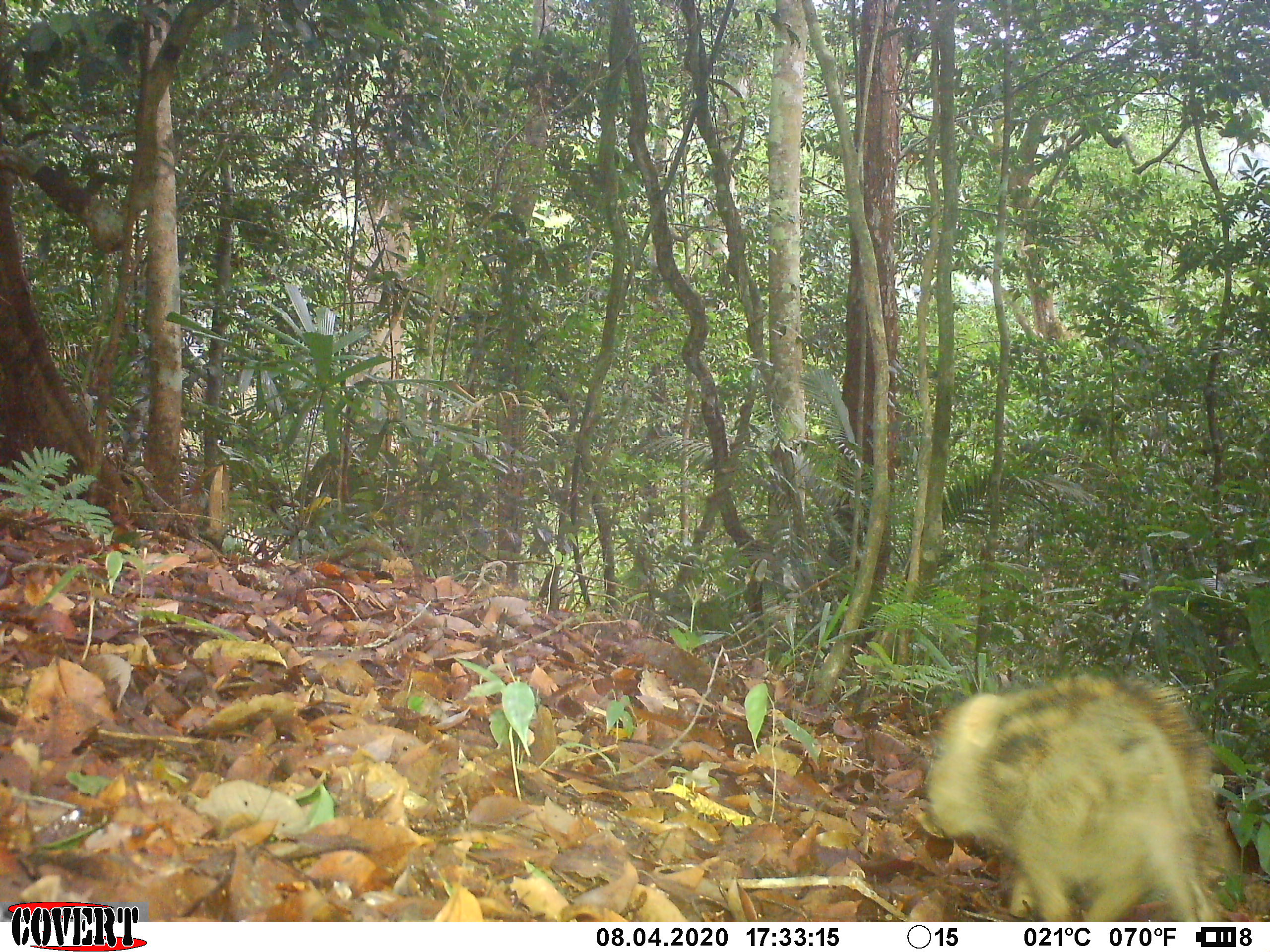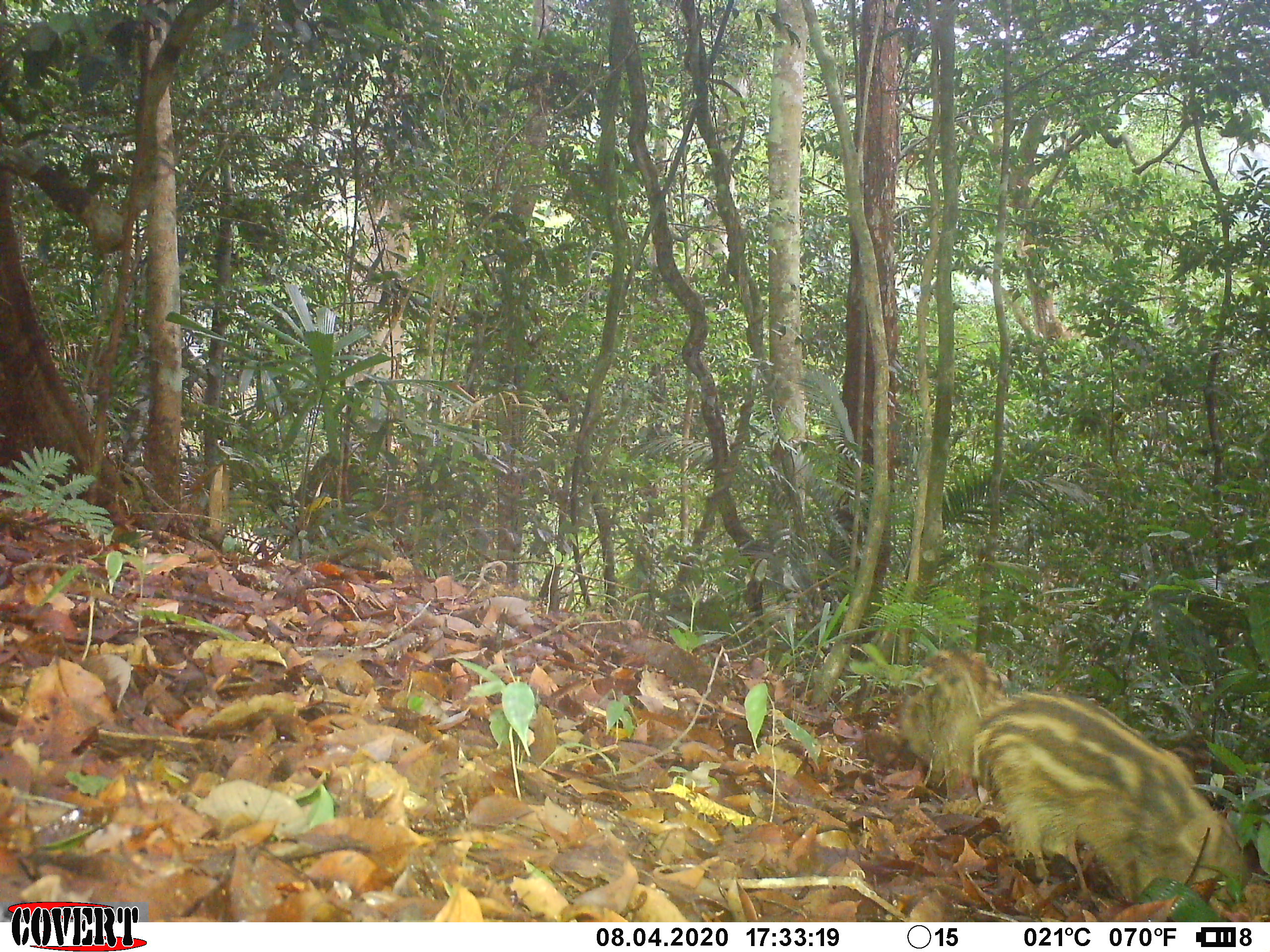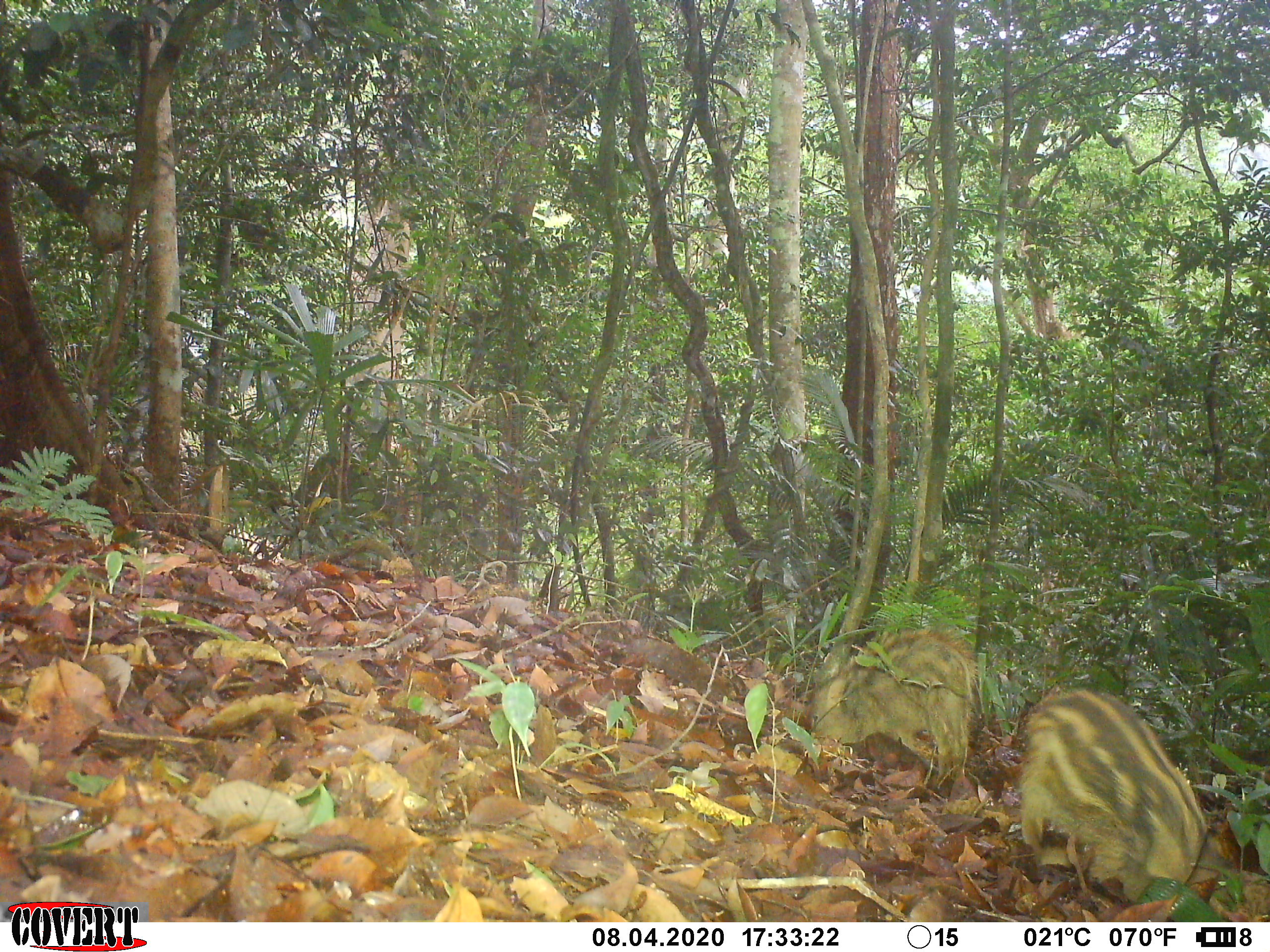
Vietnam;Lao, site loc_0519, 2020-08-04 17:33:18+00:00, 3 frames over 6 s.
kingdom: Animalia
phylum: Chordata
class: Mammalia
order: Artiodactyla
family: Suidae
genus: Sus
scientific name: Sus scrofa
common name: eurasian wild pig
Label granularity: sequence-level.